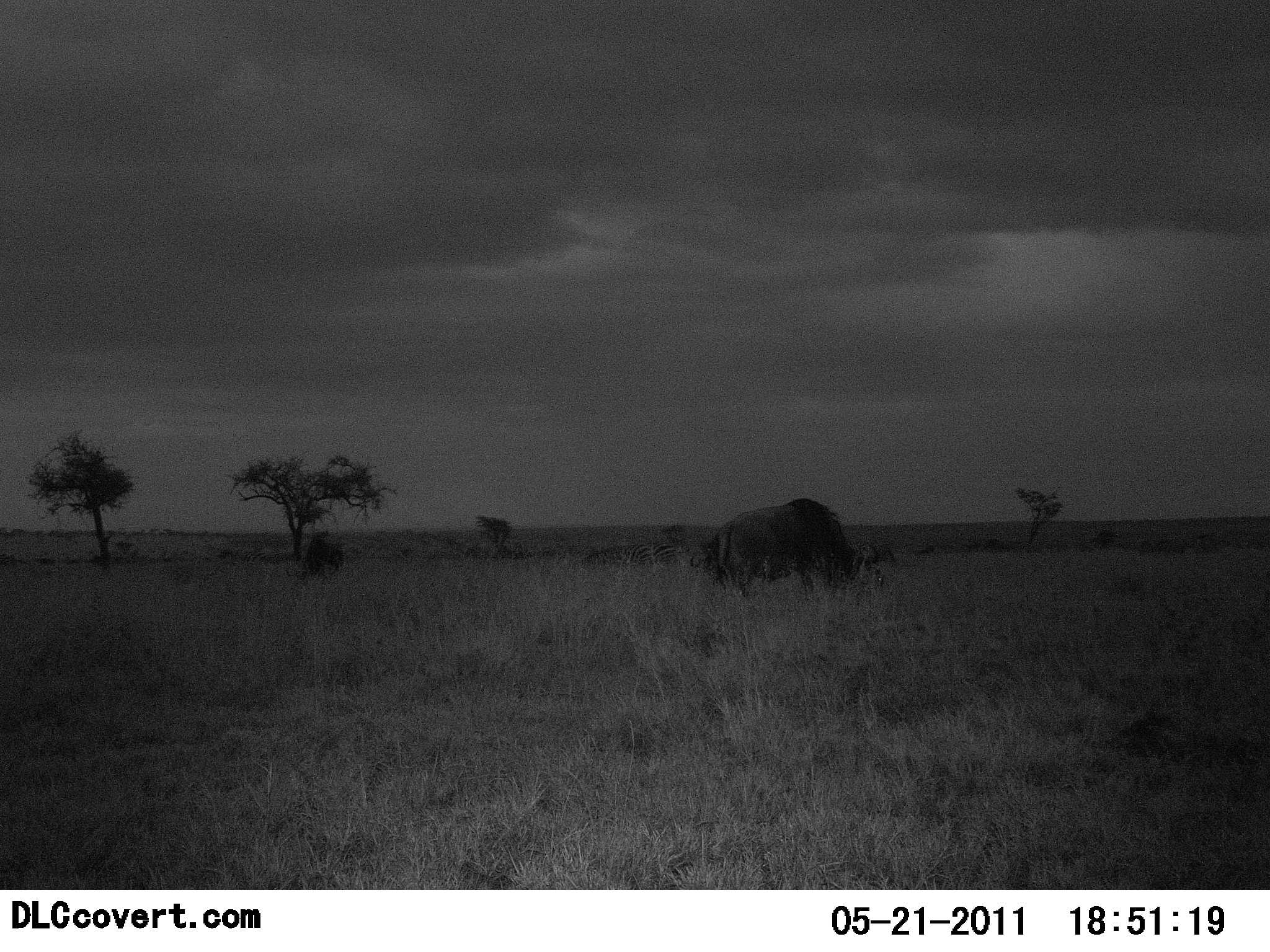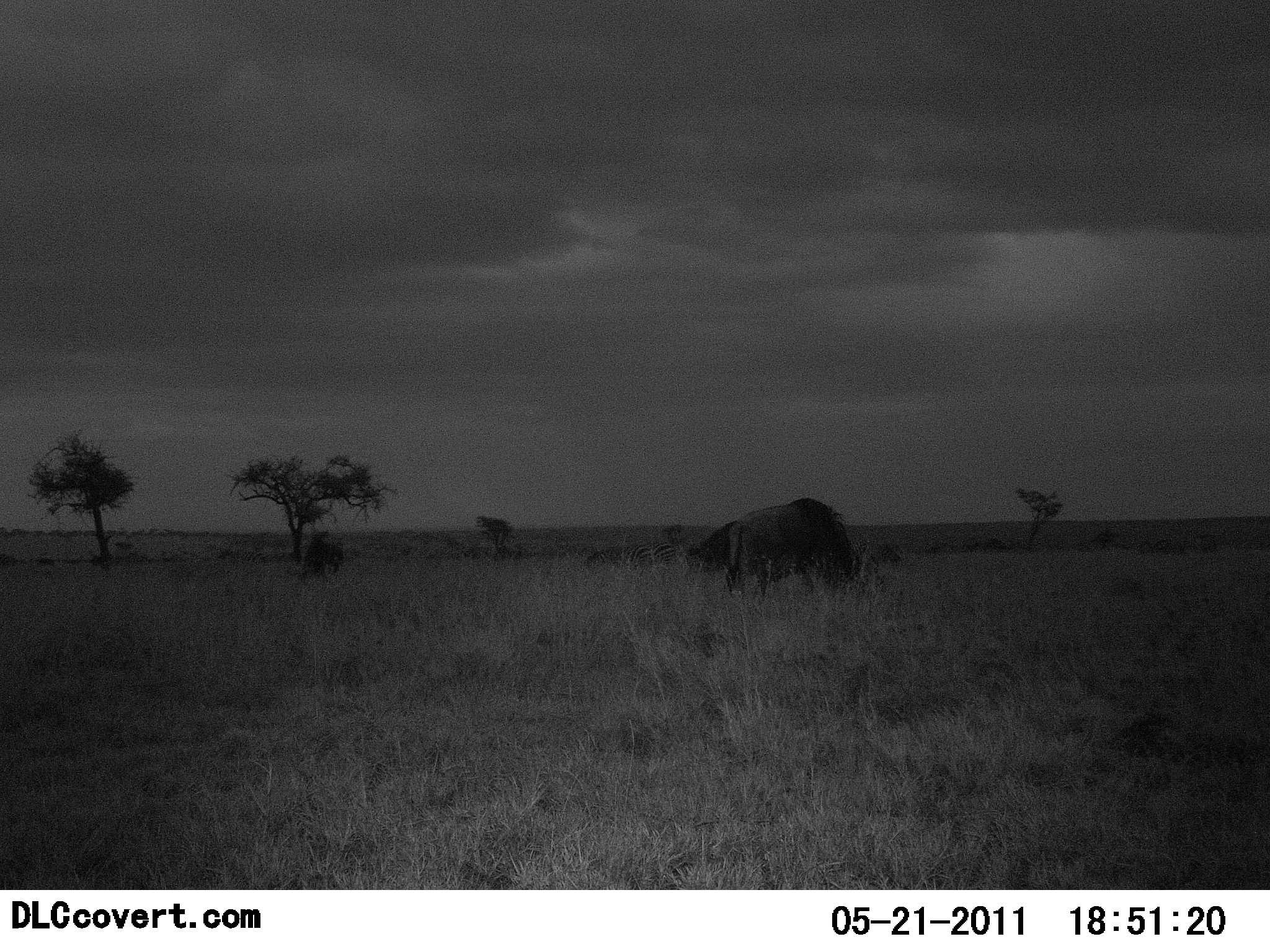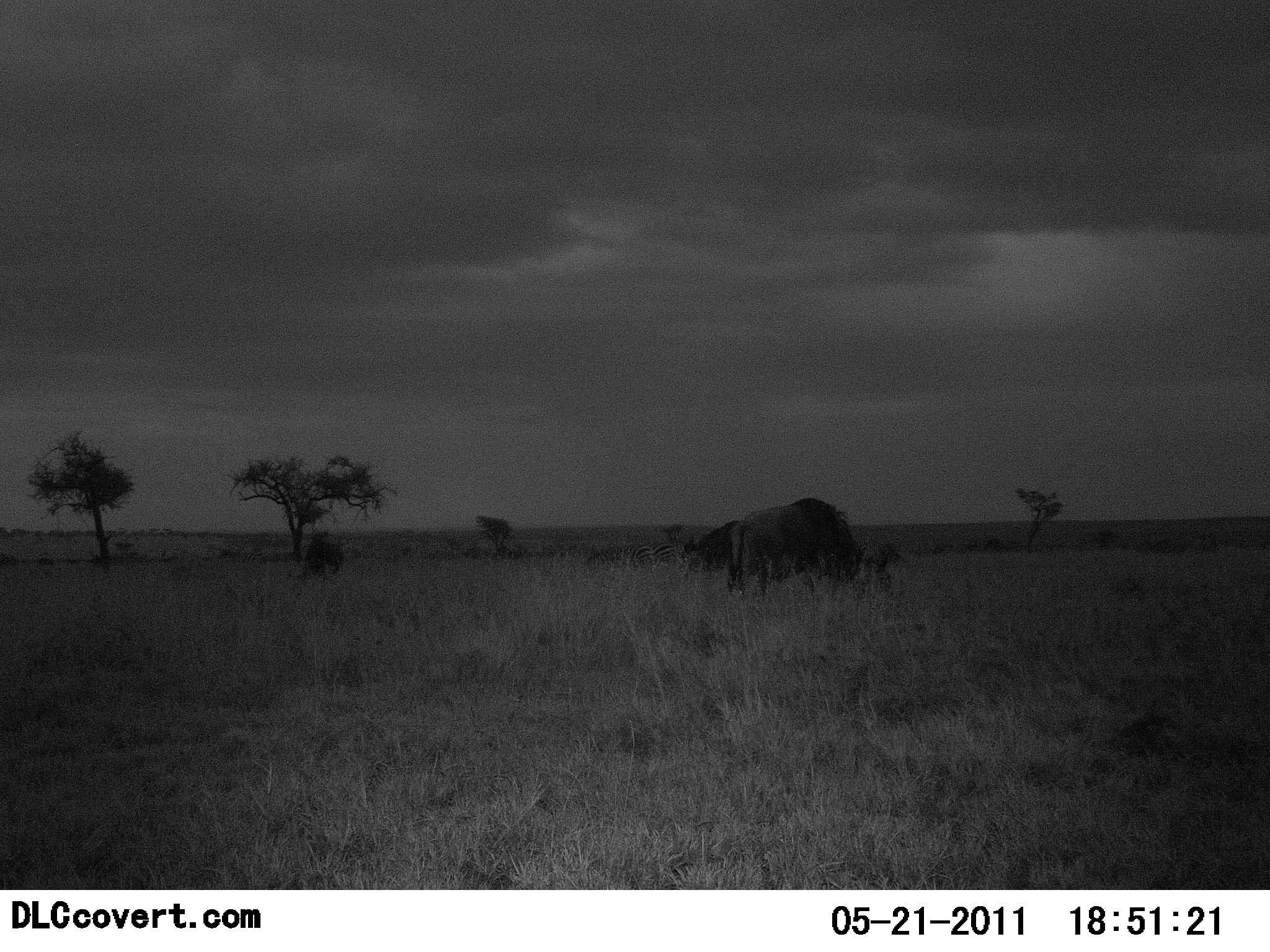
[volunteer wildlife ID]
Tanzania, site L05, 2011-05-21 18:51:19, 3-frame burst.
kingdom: Animalia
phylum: Chordata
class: Mammalia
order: Artiodactyla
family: Bovidae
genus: Connochaetes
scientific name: Connochaetes taurinus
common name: blue wildebeest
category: wildebeest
Wildebeest (blue wildebeest) (Connochaetes taurinus), count 2. Behavior (volunteer vote fractions): standing 30%, resting 0%, moving 20%, interacting 0%. Young present (vote fraction): 0%. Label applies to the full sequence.